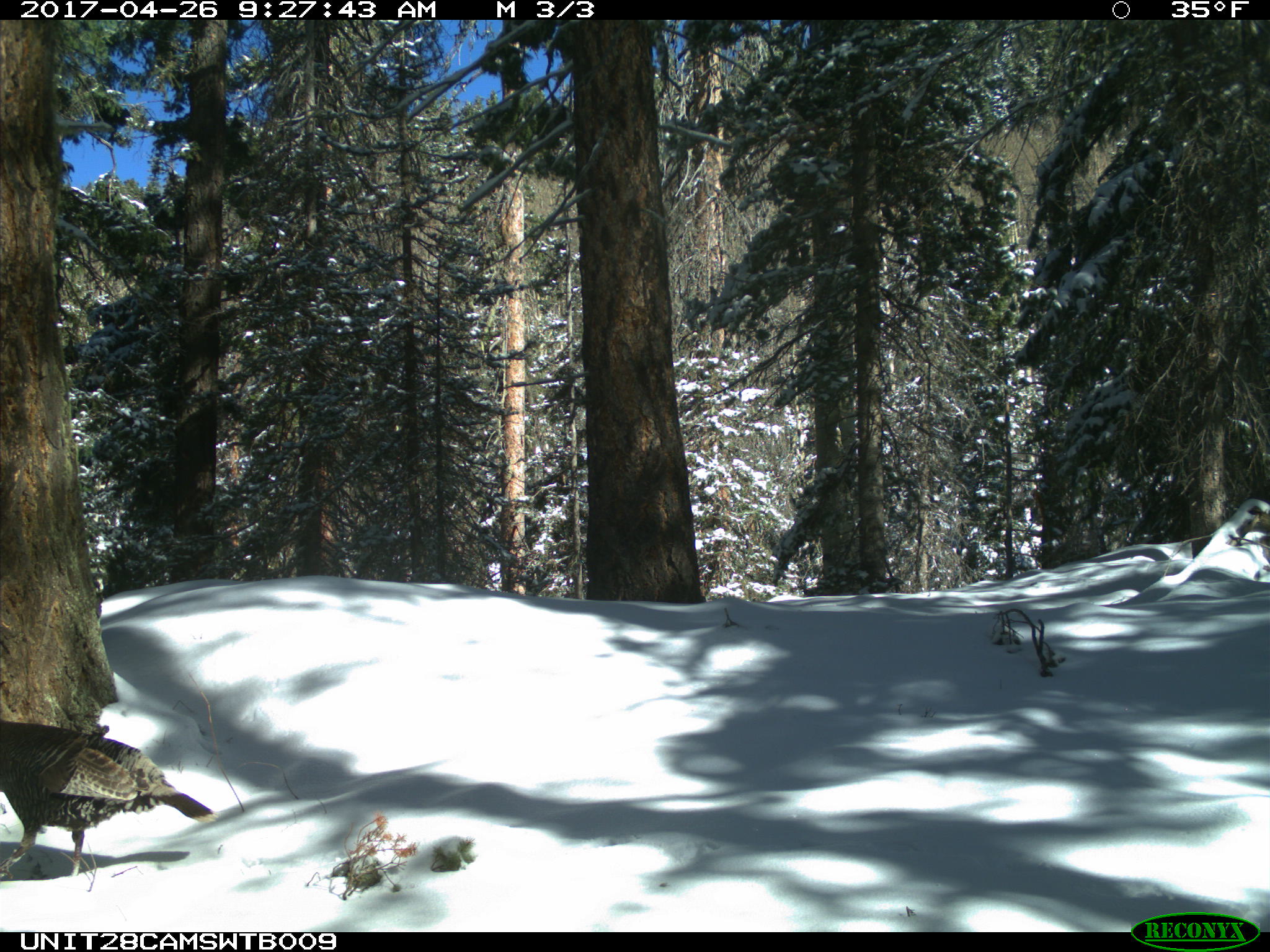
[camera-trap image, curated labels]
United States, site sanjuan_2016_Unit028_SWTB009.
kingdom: Animalia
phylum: Chordata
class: Aves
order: Galliformes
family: Phasianidae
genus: Meleagris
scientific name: Meleagris gallopavo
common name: wild turkey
Meleagris gallopavo (wild turkey).